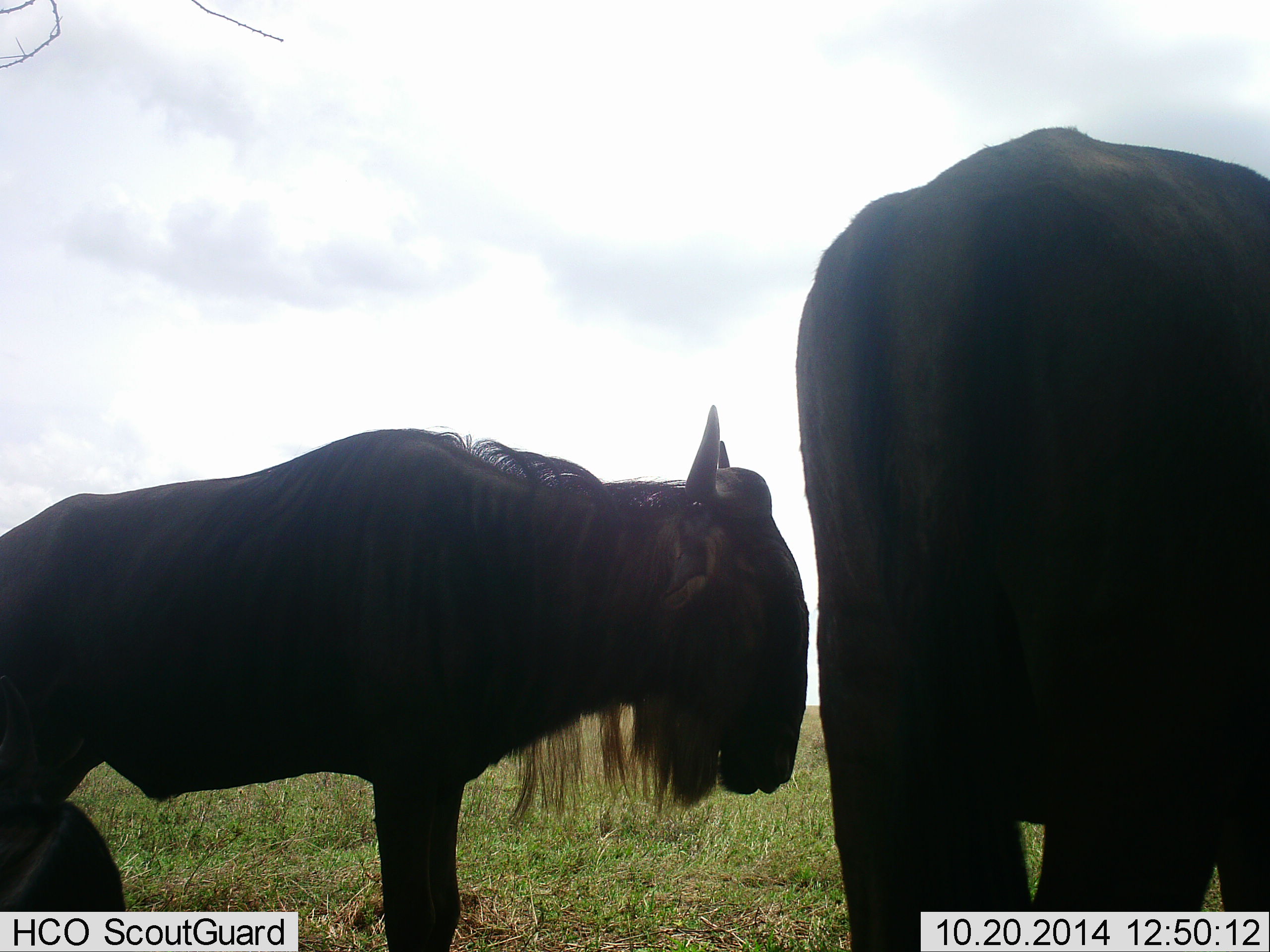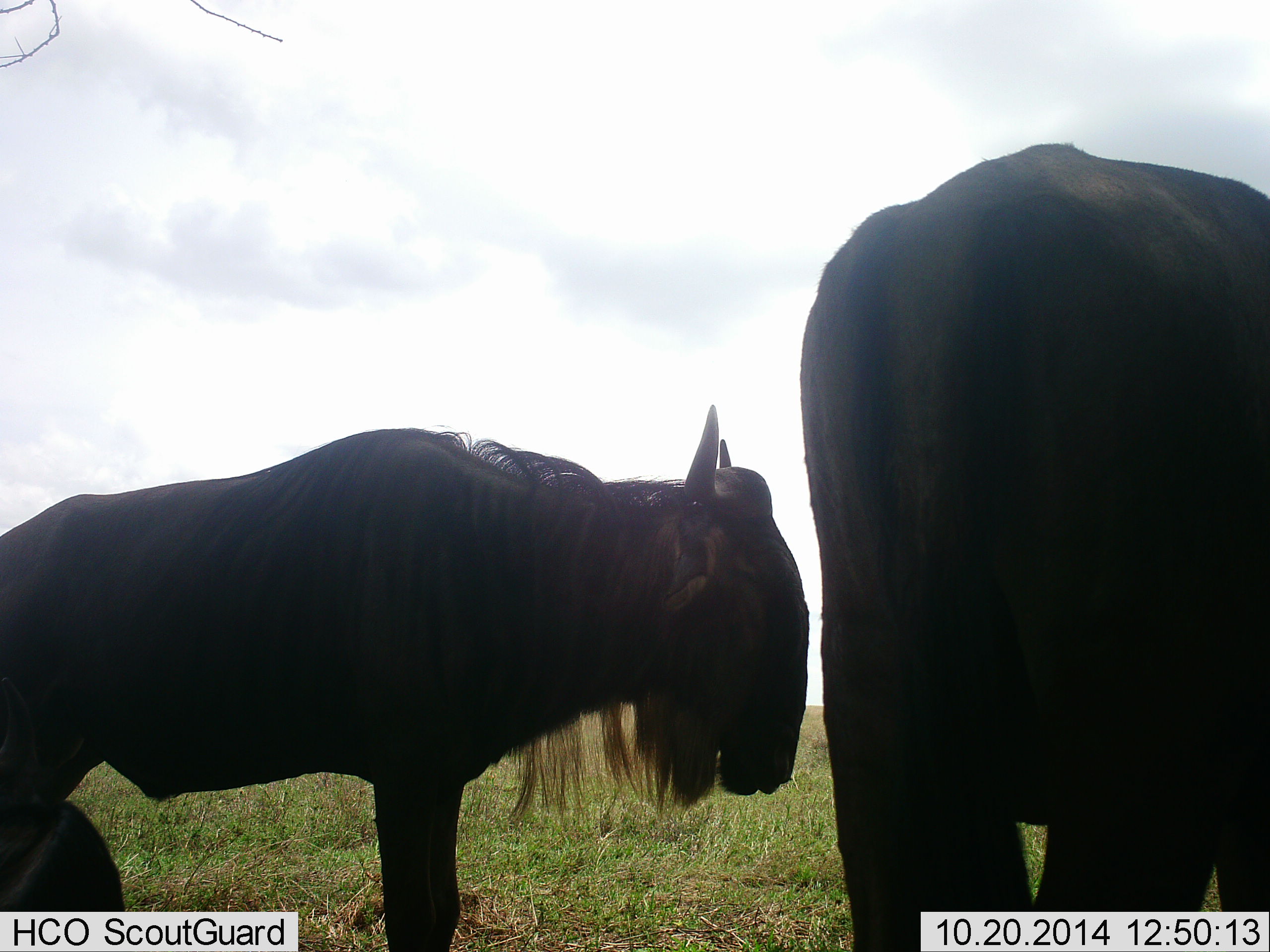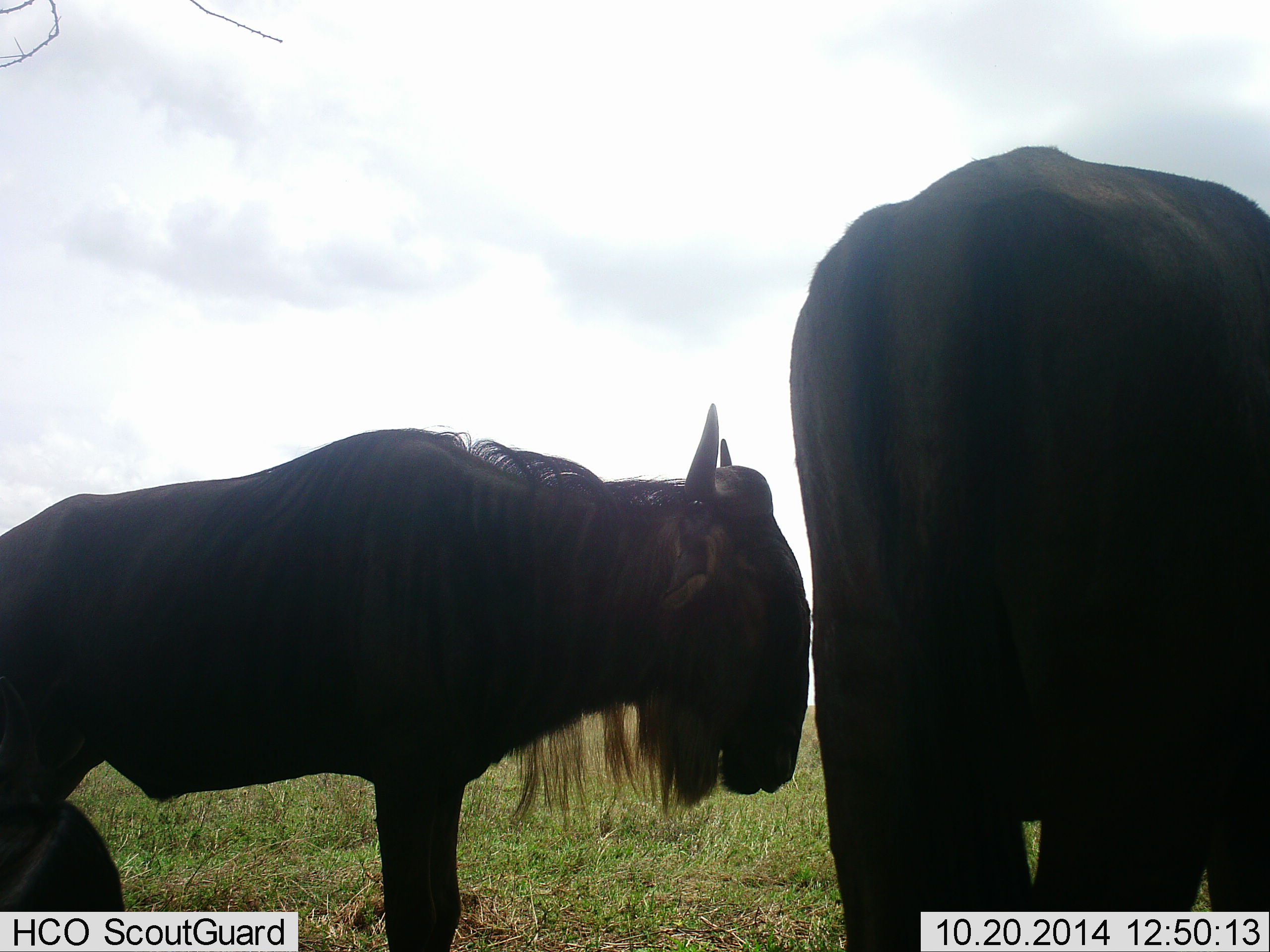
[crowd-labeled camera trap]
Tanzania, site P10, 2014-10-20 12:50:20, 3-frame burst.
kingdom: Animalia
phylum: Chordata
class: Mammalia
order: Artiodactyla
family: Bovidae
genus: Connochaetes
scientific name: Connochaetes taurinus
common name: blue wildebeest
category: wildebeest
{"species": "wildebeest (blue wildebeest) (Connochaetes taurinus)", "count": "2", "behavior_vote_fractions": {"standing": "100%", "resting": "10%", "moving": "0%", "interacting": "0%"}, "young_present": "10%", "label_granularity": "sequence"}